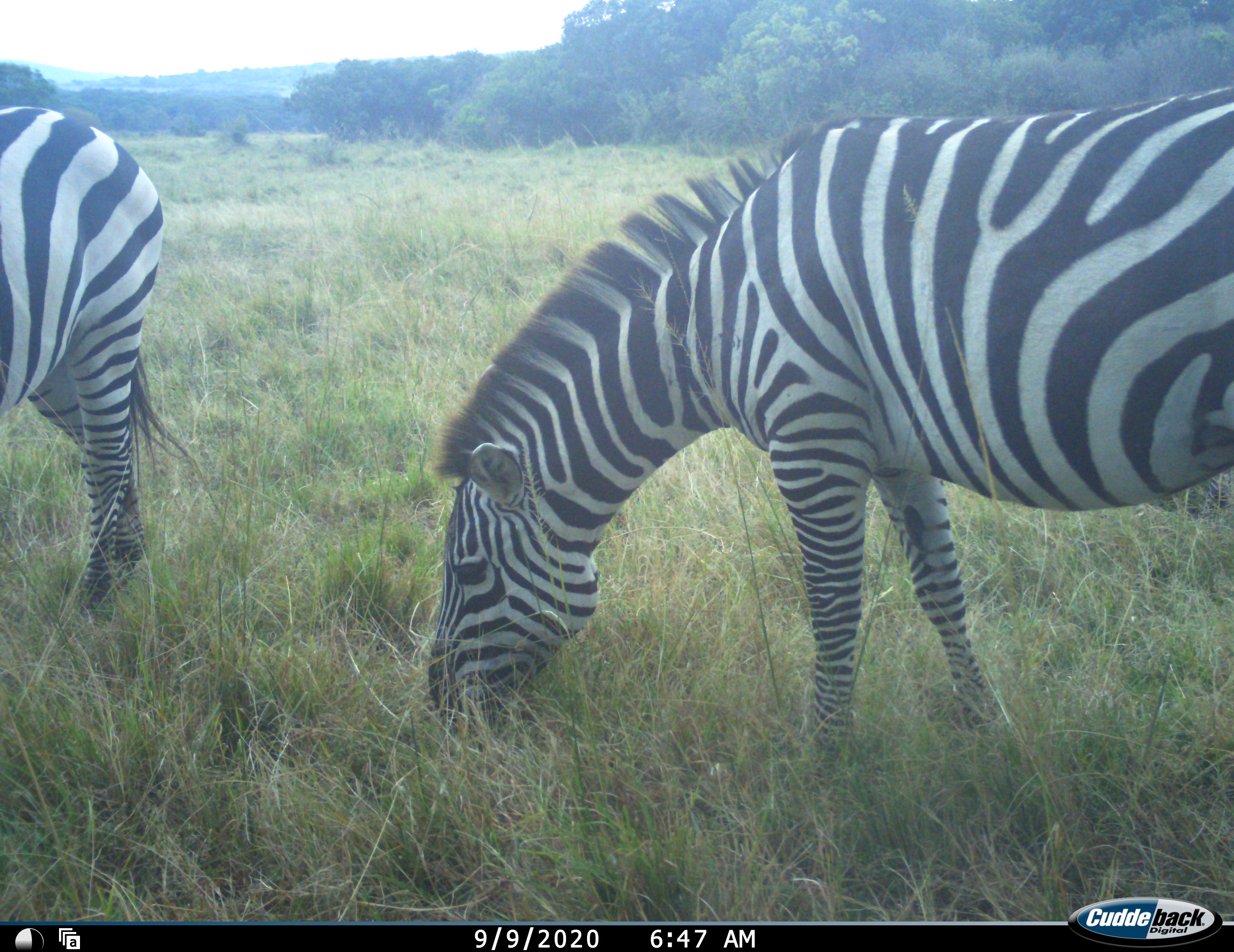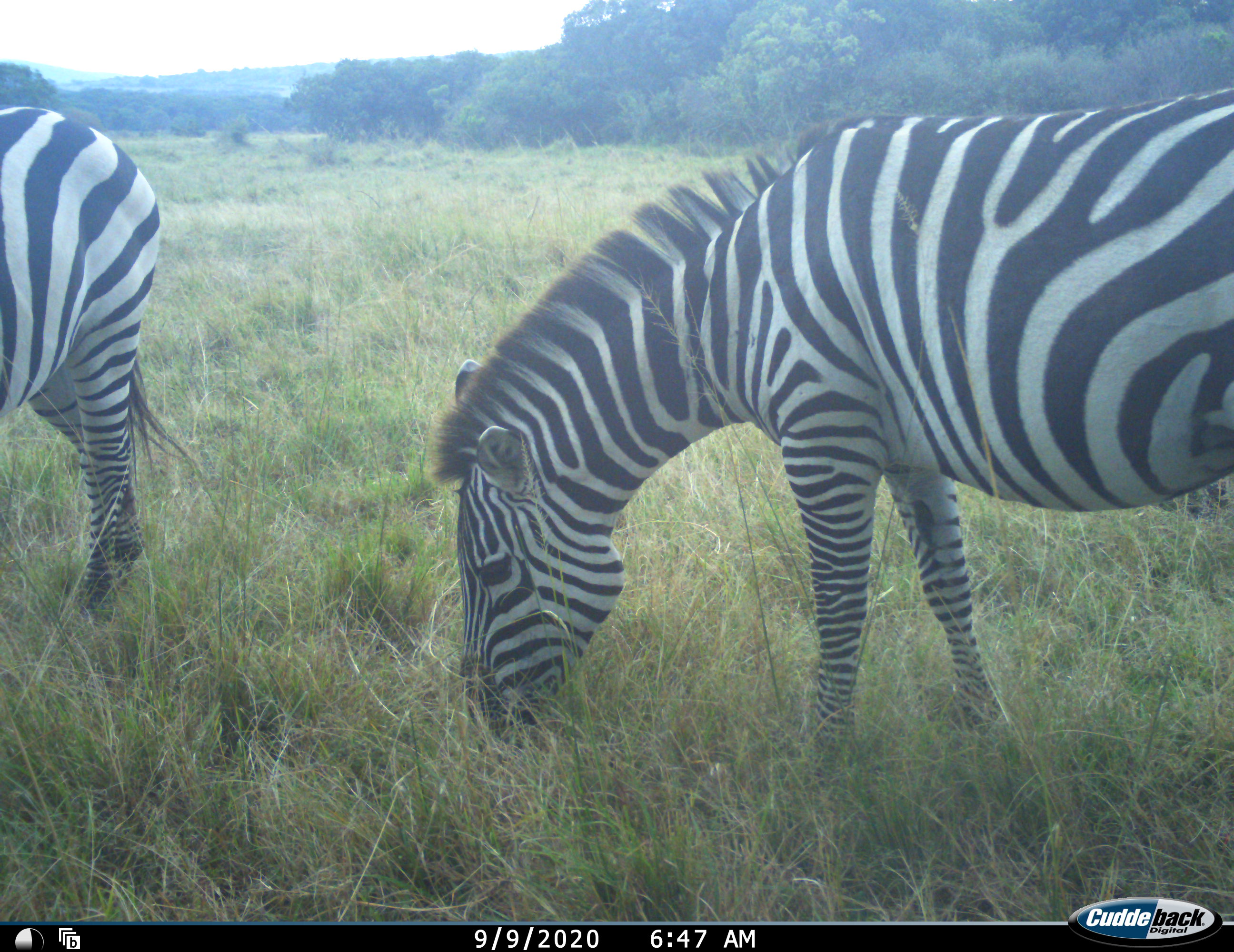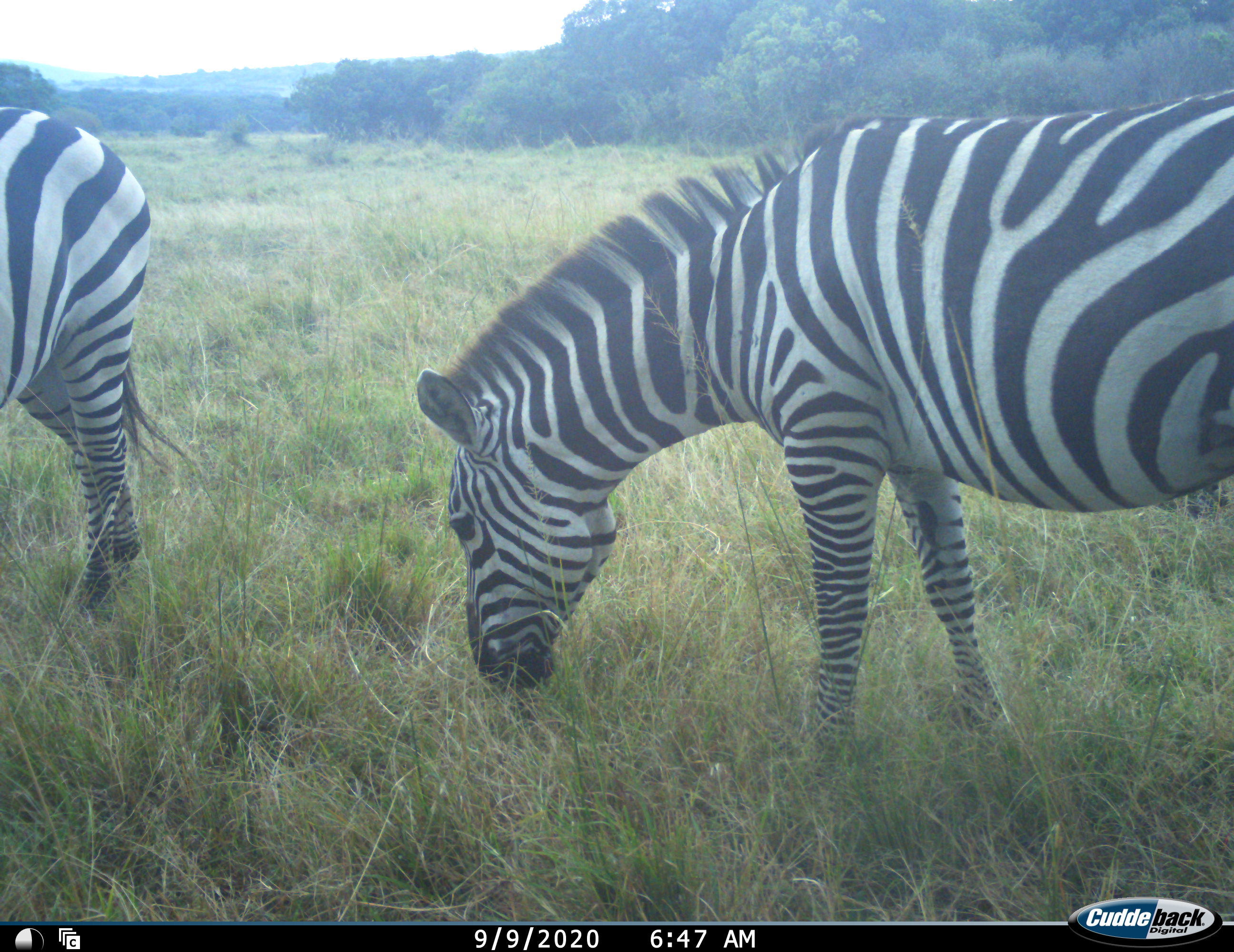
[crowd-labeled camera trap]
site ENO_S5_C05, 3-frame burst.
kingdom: Animalia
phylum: Chordata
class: Mammalia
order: Perissodactyla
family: Equidae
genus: Equus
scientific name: Equus quagga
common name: plains zebra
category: zebraplains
Zebraplains (plains zebra) (Equus quagga), count 2. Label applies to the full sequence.